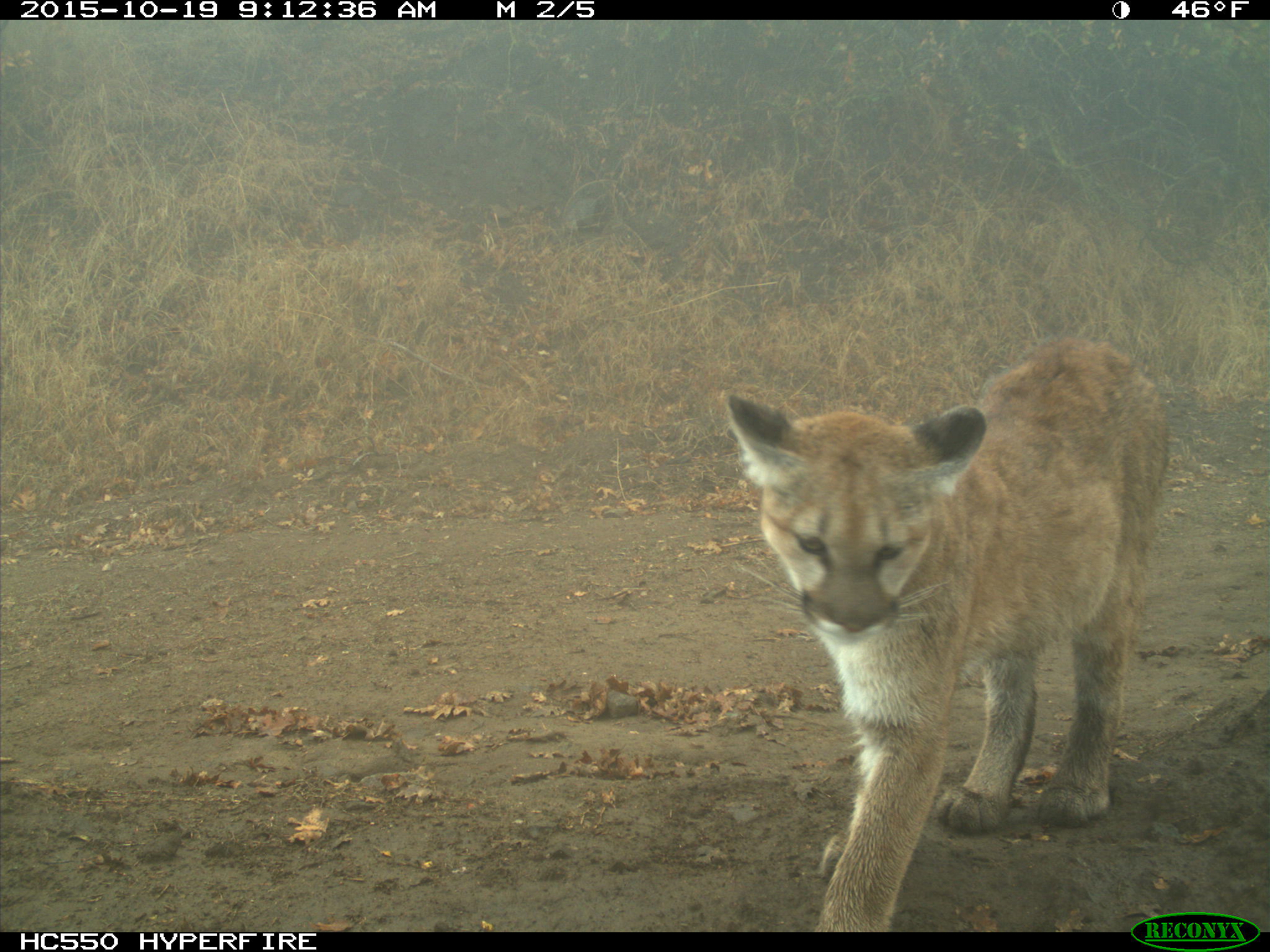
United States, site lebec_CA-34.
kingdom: Animalia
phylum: Chordata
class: Mammalia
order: Carnivora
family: Felidae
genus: Puma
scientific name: Puma concolor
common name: mountain lion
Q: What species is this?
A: Puma concolor (mountain lion).